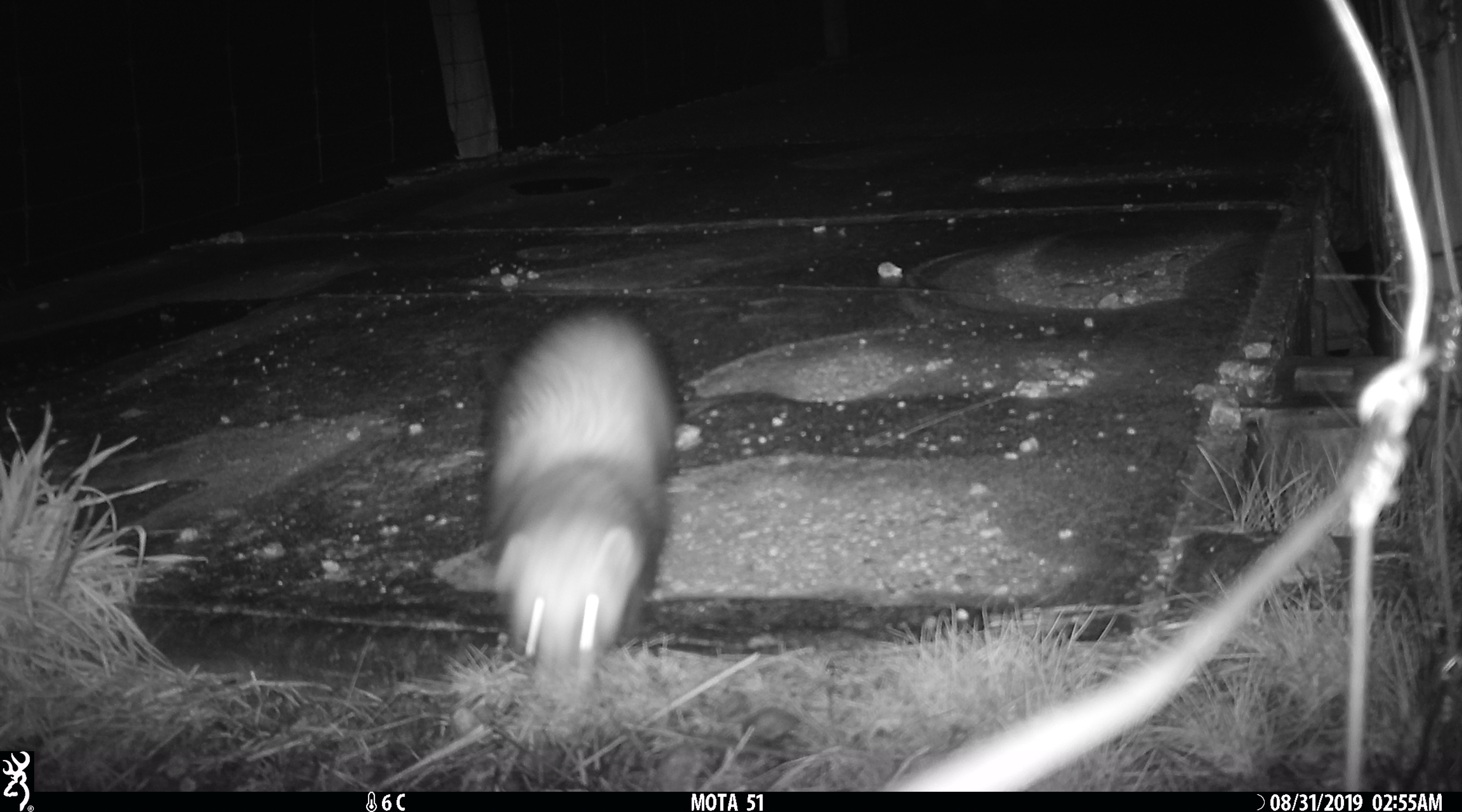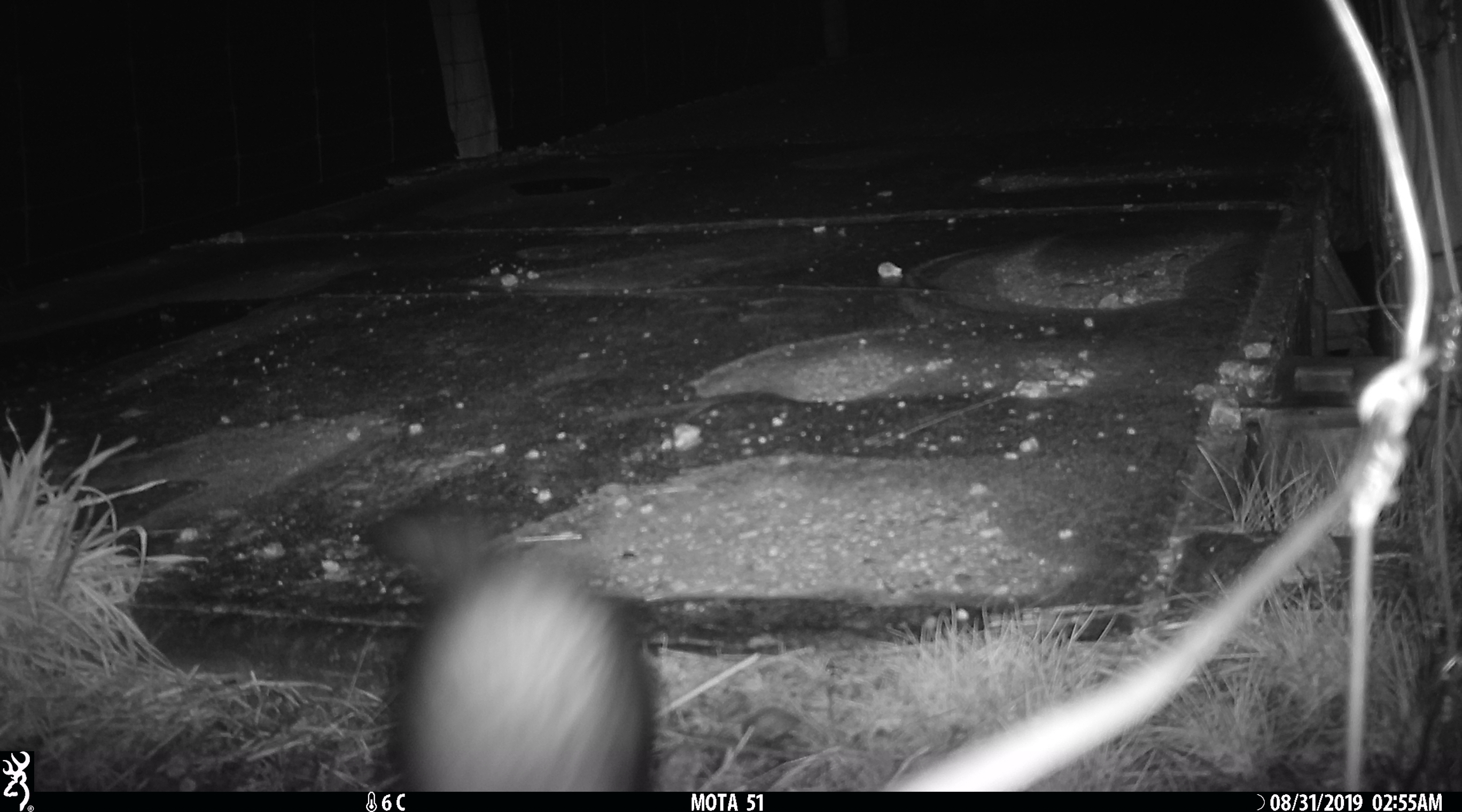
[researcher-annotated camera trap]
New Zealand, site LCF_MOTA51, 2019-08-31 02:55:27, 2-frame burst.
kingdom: Animalia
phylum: Chordata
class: Mammalia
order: Carnivora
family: Mustelidae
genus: Mustela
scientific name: Mustela furo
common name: ferret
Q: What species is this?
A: Ferret (Mustela furo).